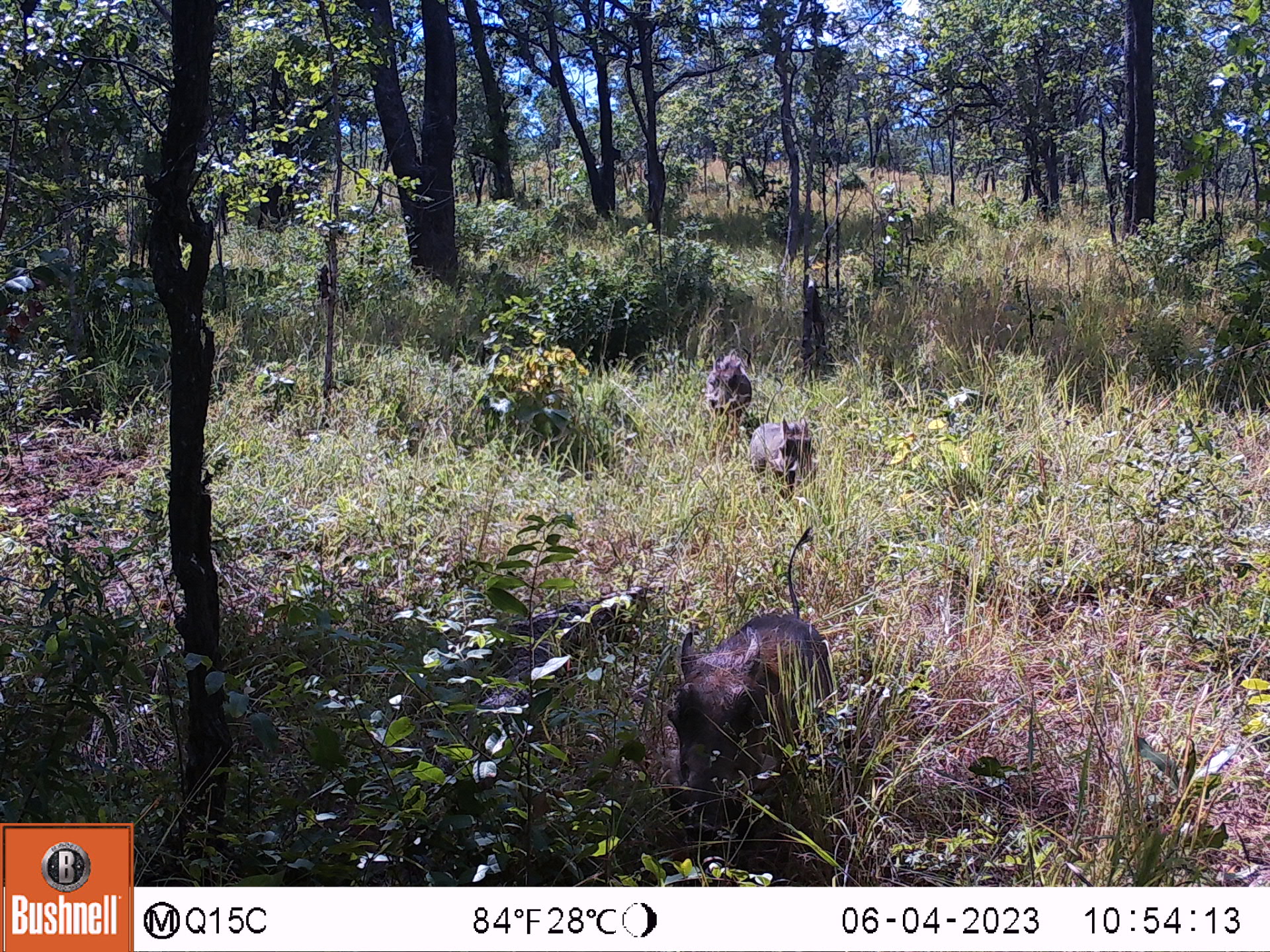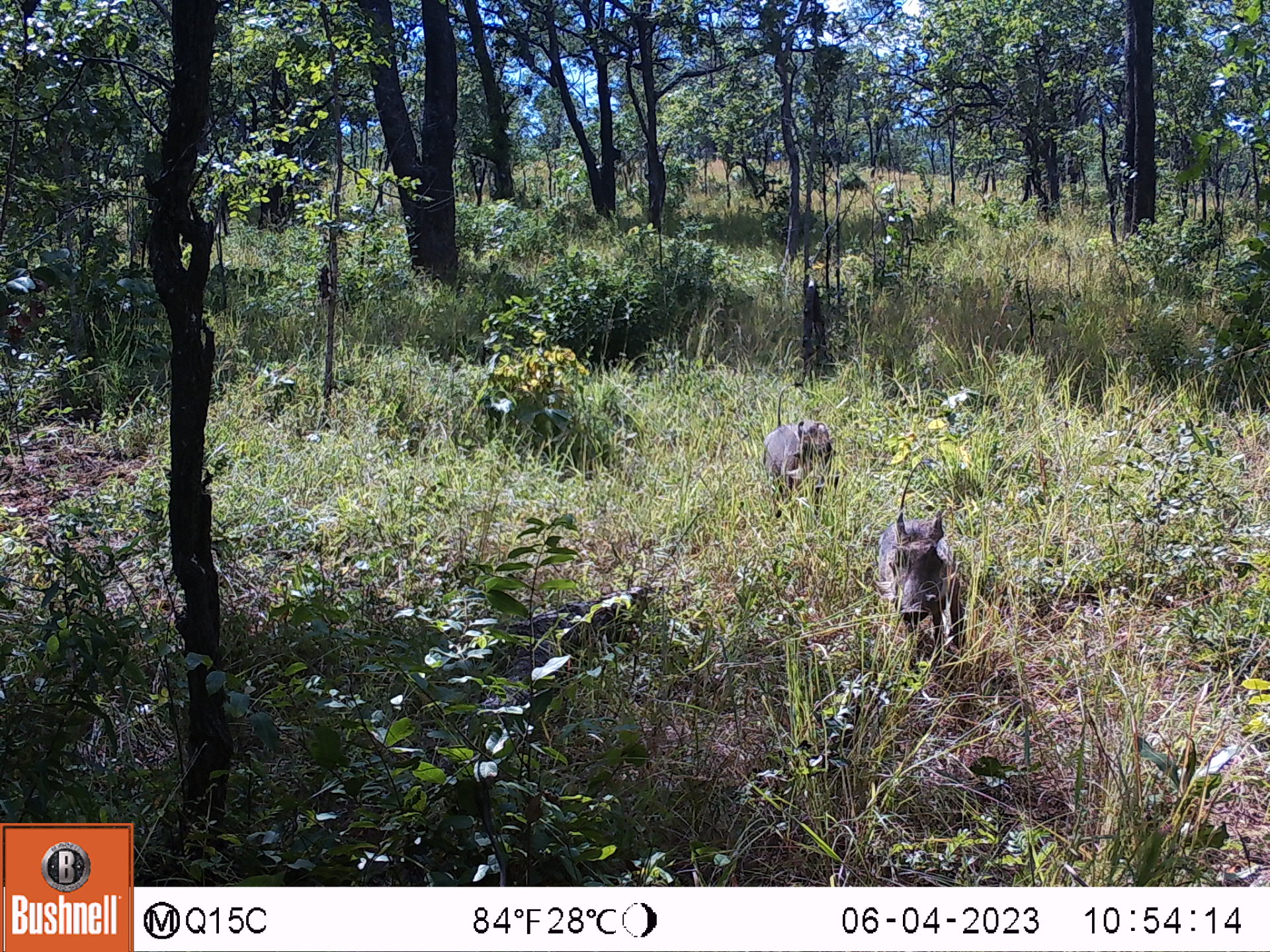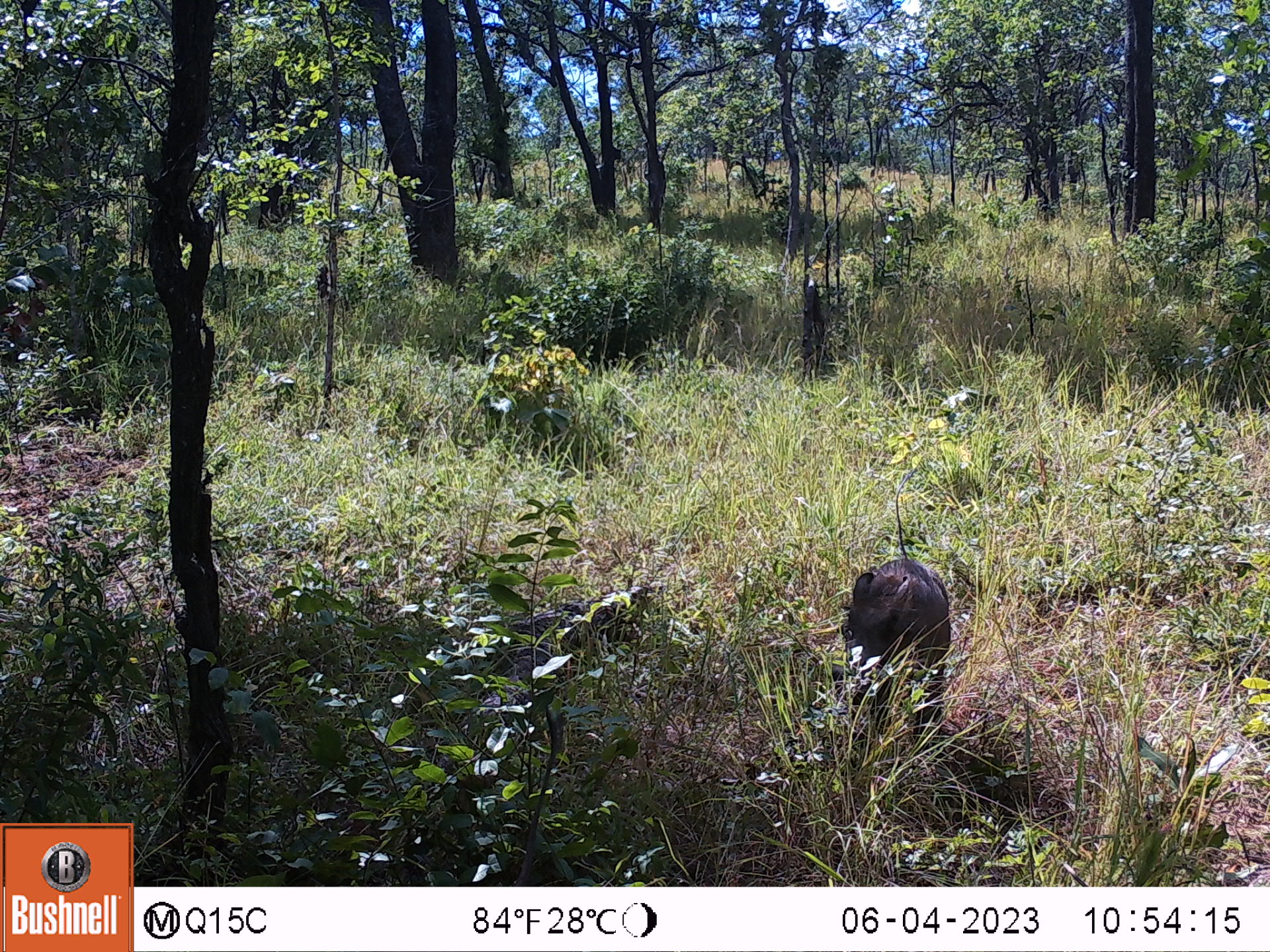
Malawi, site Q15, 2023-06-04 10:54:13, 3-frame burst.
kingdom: Animalia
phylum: Chordata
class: Mammalia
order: Artiodactyla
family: Suidae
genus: Phacochoerus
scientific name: Phacochoerus africanus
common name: common warthog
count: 3